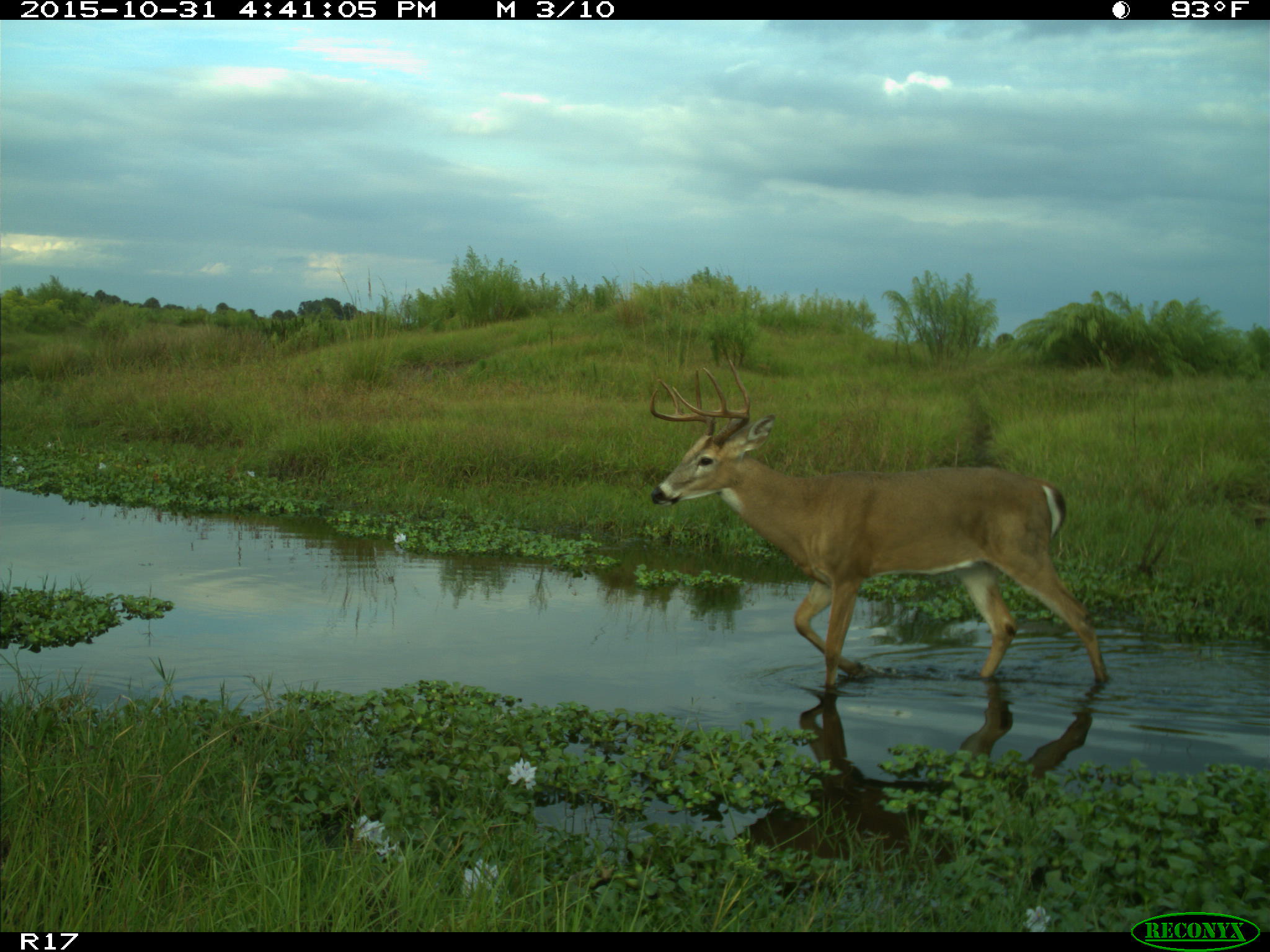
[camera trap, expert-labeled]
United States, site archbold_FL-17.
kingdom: Animalia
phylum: Chordata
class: Mammalia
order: Artiodactyla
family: Cervidae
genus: Odocoileus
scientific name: Odocoileus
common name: deer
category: unidentified deer